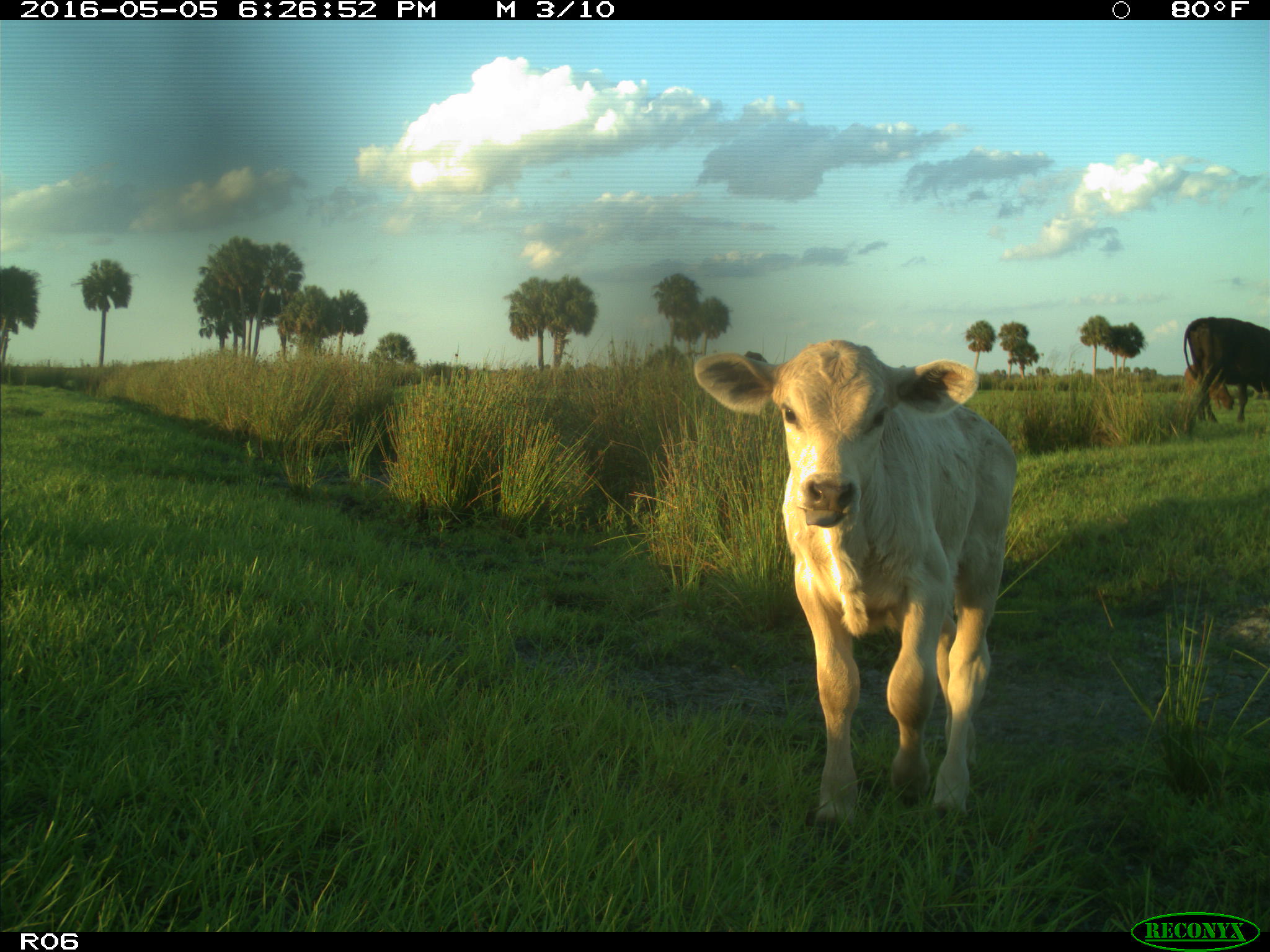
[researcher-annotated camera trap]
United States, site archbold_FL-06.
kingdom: Animalia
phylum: Chordata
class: Mammalia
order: Artiodactyla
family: Bovidae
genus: Bos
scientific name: Bos taurus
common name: domestic cow